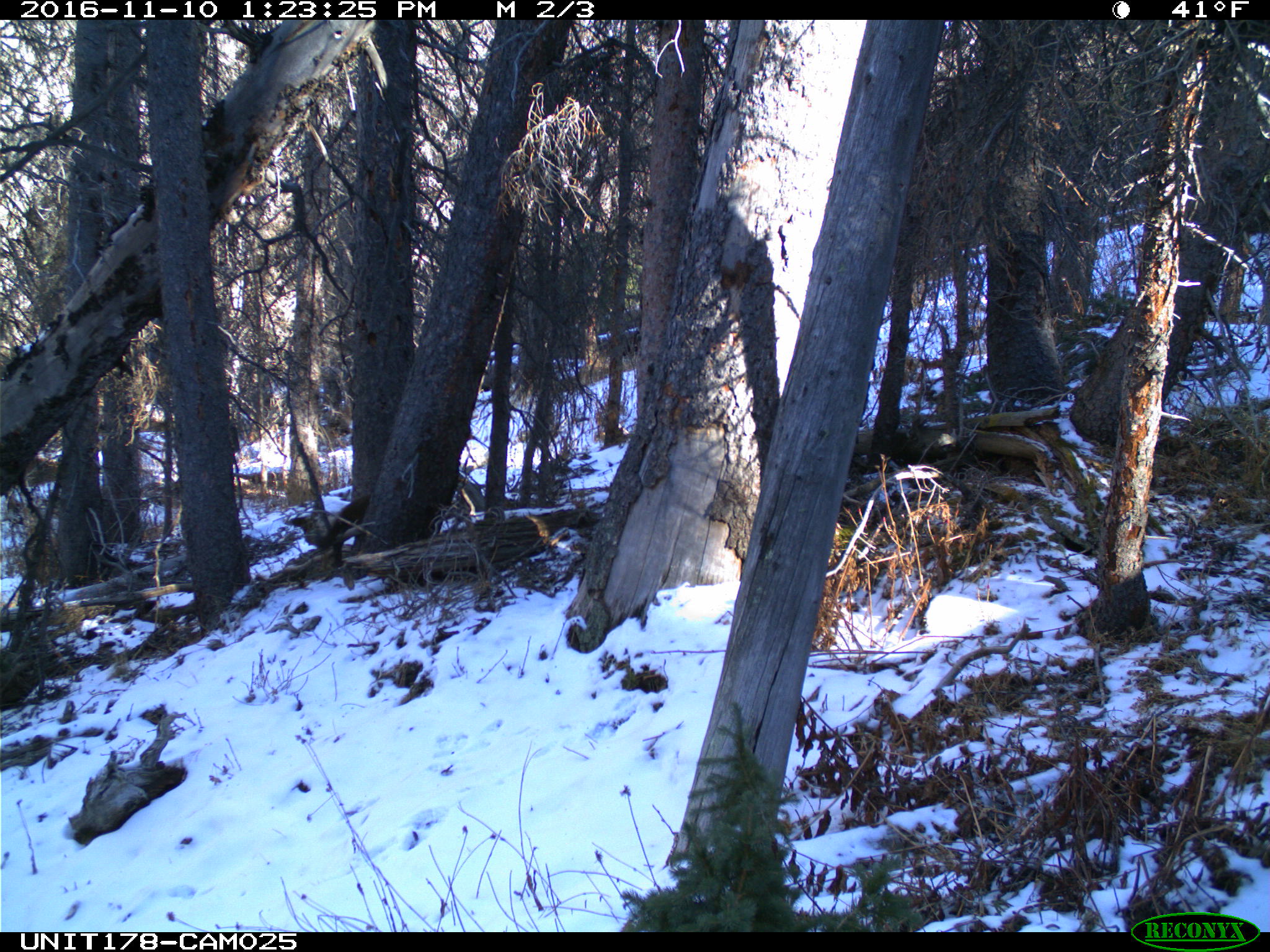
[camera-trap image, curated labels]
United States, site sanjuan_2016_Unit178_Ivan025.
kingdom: Animalia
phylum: Chordata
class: Mammalia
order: Carnivora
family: Mustelidae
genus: Martes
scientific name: Martes americana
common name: american marten